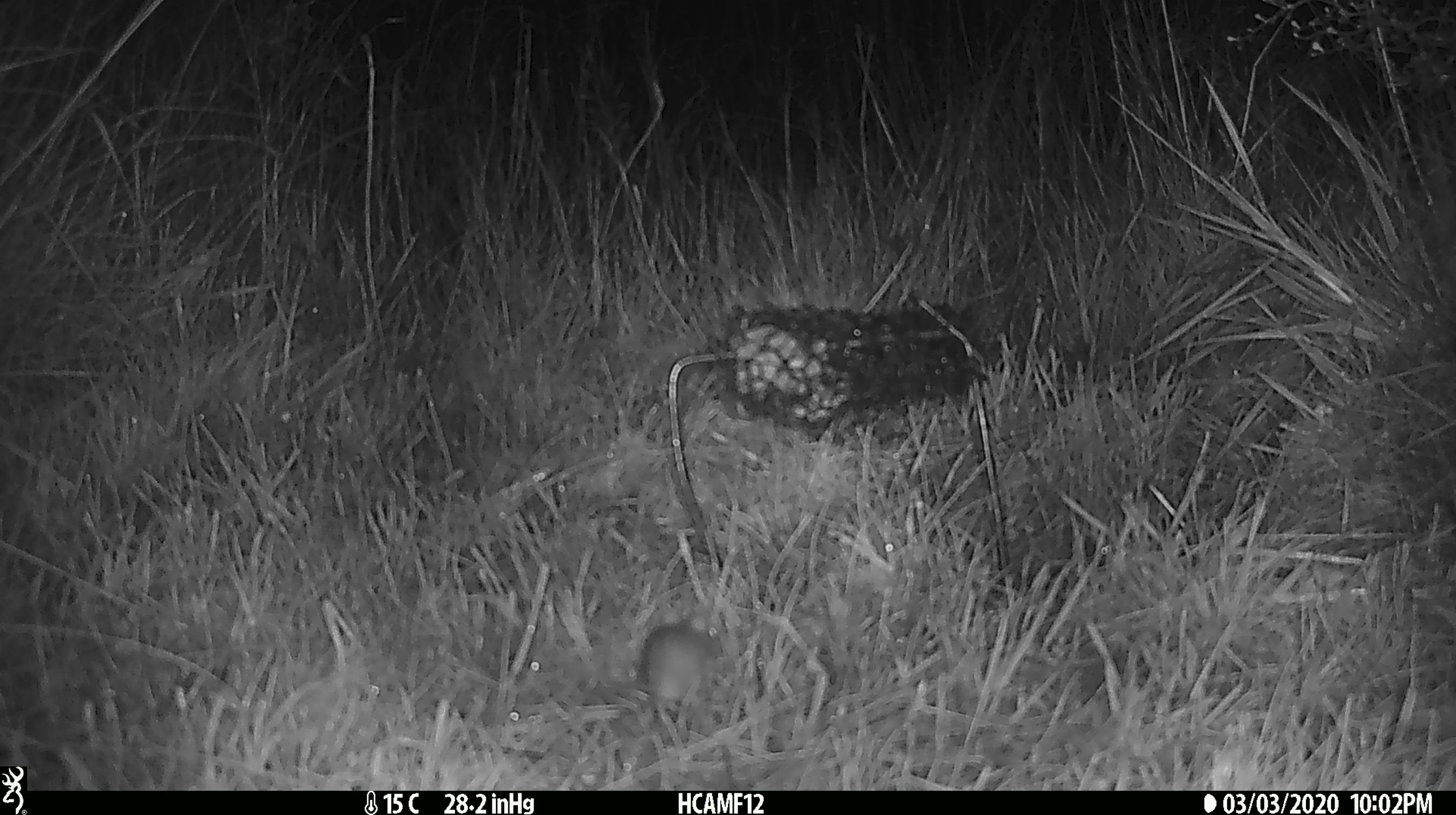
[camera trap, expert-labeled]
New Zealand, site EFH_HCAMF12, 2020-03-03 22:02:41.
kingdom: Animalia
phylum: Chordata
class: Mammalia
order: Rodentia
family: Muridae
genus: Mus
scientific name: Mus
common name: mouse